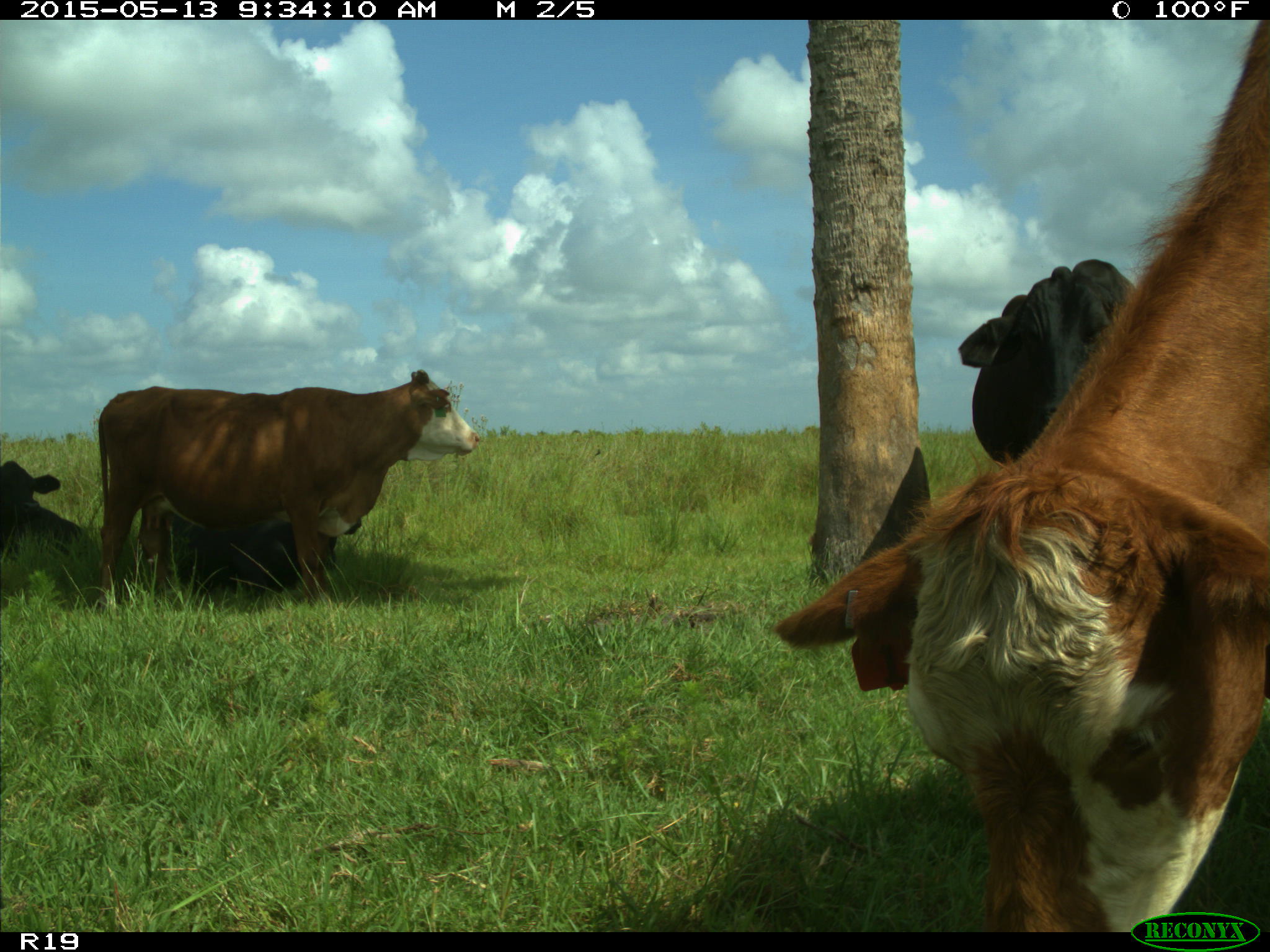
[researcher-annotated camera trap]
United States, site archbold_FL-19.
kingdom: Animalia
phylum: Chordata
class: Mammalia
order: Artiodactyla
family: Bovidae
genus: Bos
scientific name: Bos taurus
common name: domestic cow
Bos taurus (domestic cow).